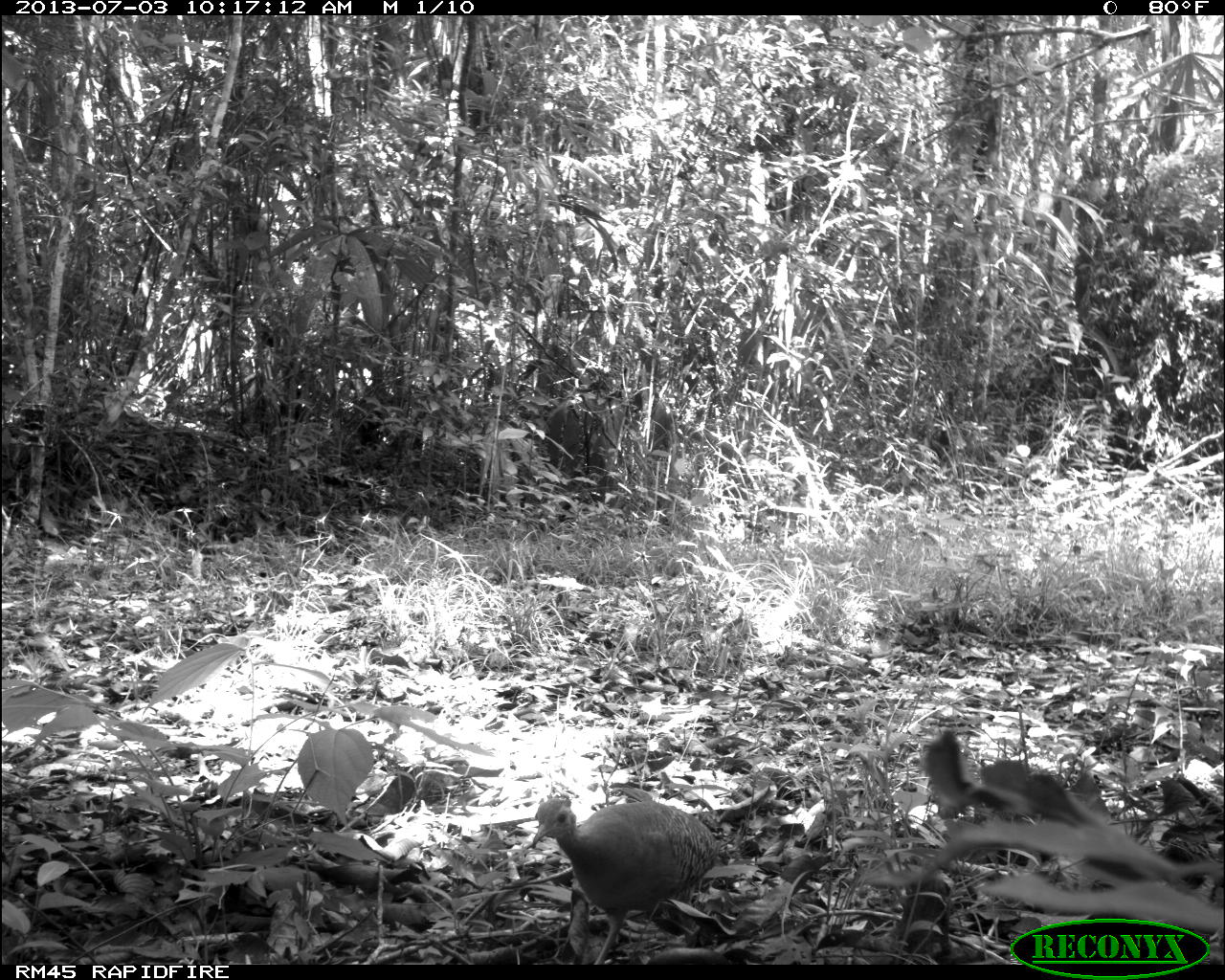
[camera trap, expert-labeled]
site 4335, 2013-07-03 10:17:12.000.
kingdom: Animalia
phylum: Chordata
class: Aves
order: Tinamiformes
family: Tinamidae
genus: Tinamus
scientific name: Tinamus major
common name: great tinamou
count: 1